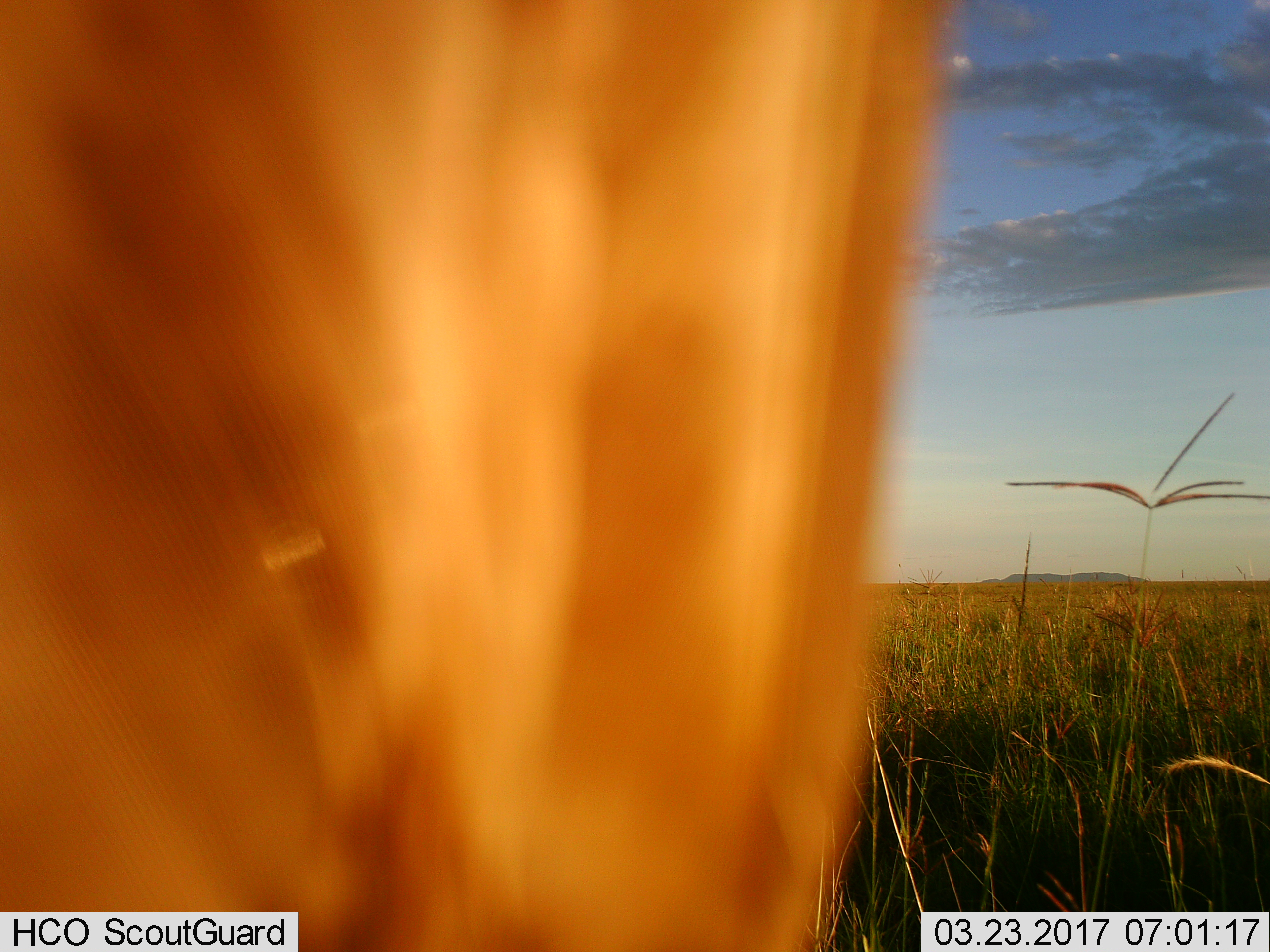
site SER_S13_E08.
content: unidentified animal